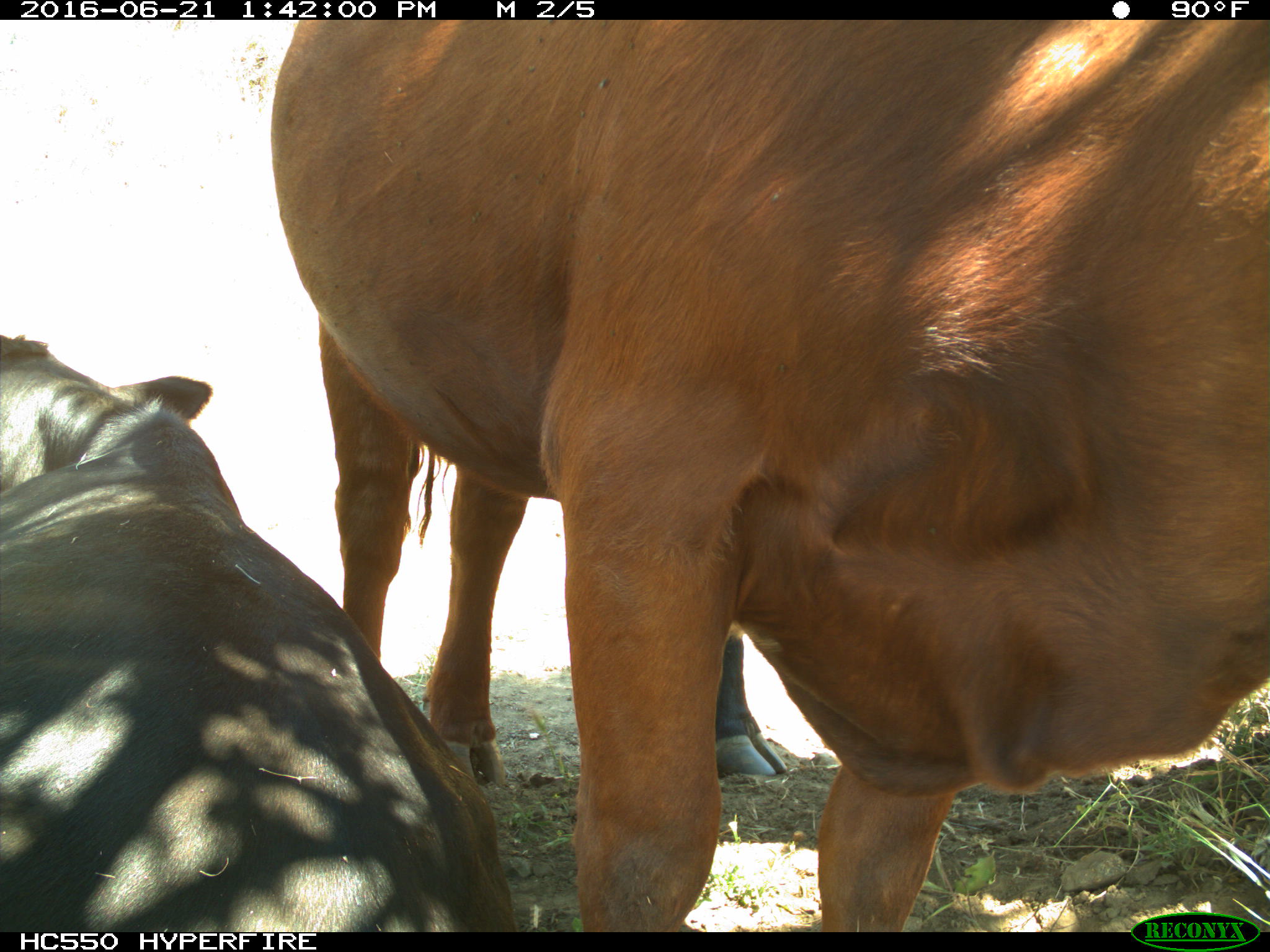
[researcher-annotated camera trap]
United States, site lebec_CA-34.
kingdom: Animalia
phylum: Chordata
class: Mammalia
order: Artiodactyla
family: Bovidae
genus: Bos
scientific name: Bos taurus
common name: domestic cow